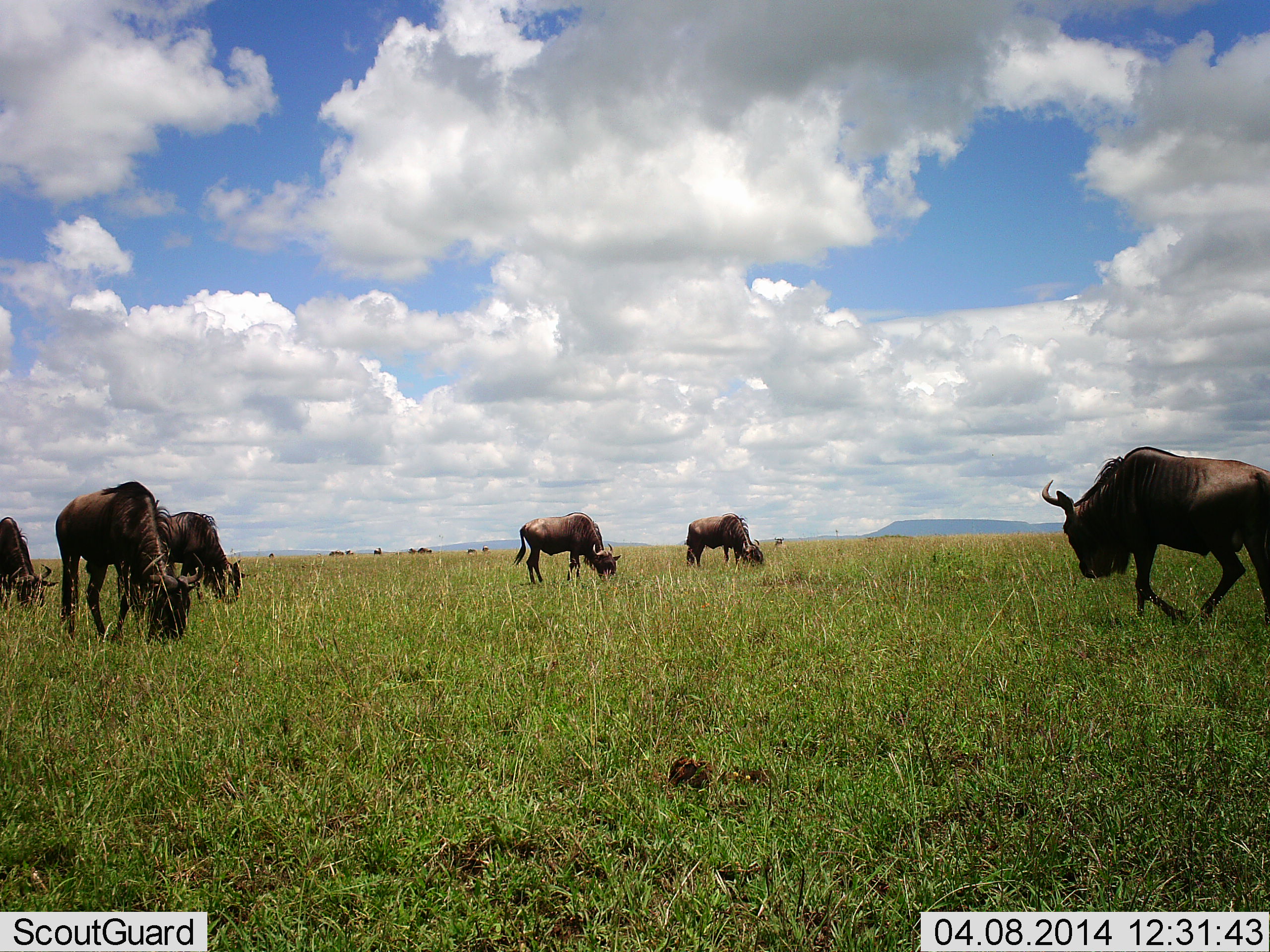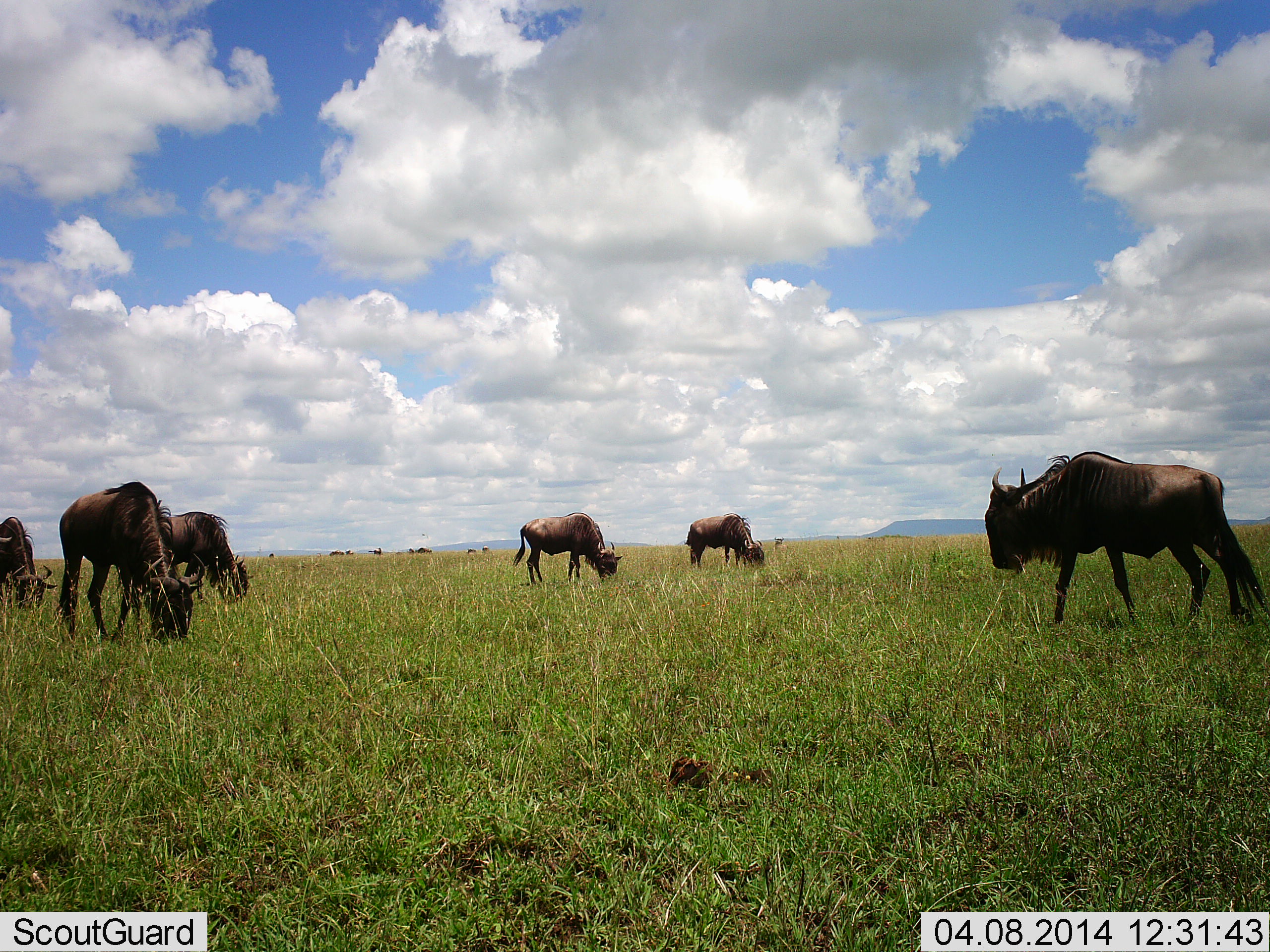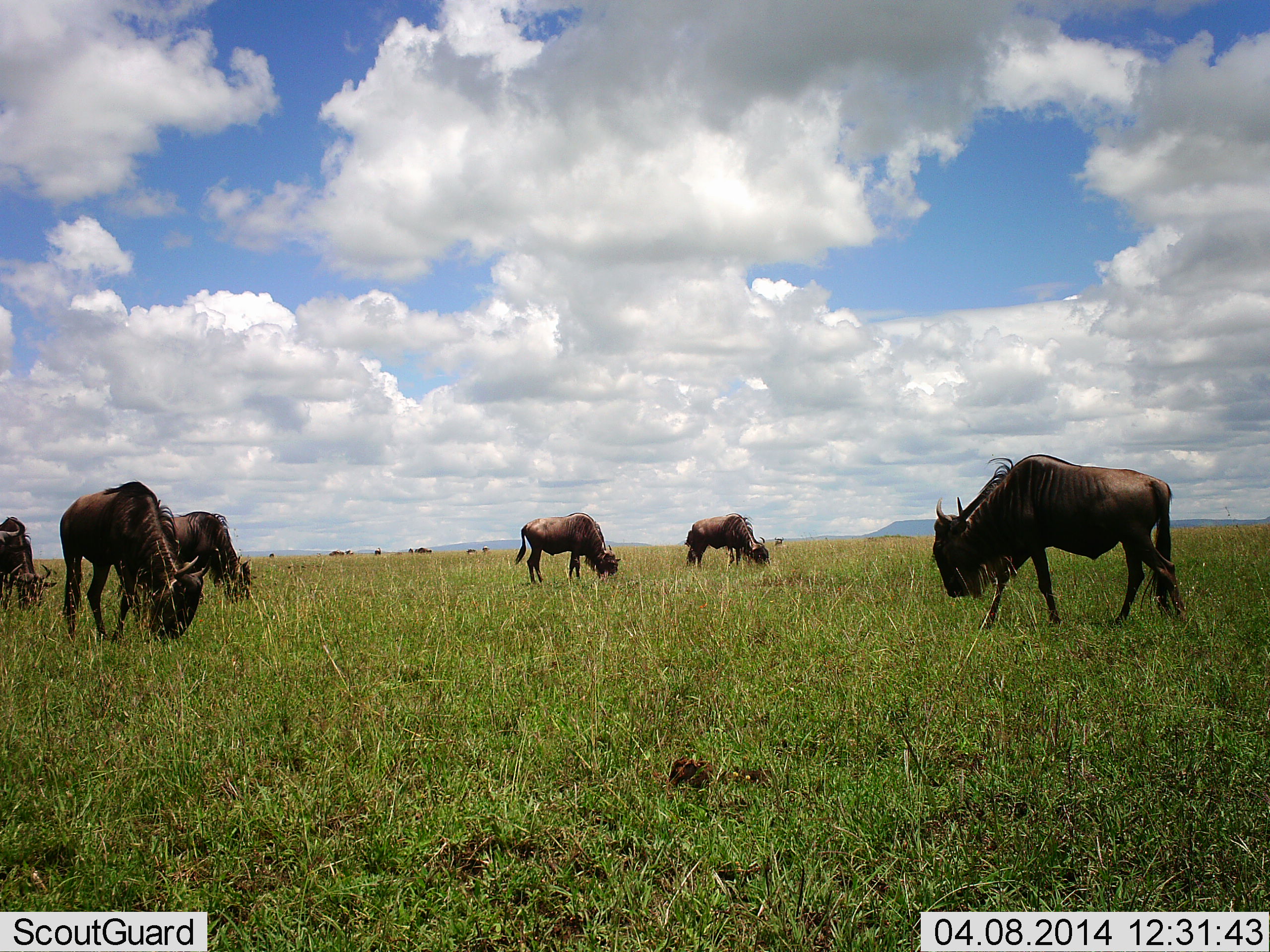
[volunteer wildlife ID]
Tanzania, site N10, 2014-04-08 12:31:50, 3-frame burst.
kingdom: Animalia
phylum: Chordata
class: Mammalia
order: Artiodactyla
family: Bovidae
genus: Connochaetes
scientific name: Connochaetes taurinus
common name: blue wildebeest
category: wildebeest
Wildebeest (blue wildebeest) (Connochaetes taurinus), count 6. Behavior (volunteer vote fractions): standing 33%, resting 3%, moving 53%, interacting 1%. Young present (vote fraction): 1%. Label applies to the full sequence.